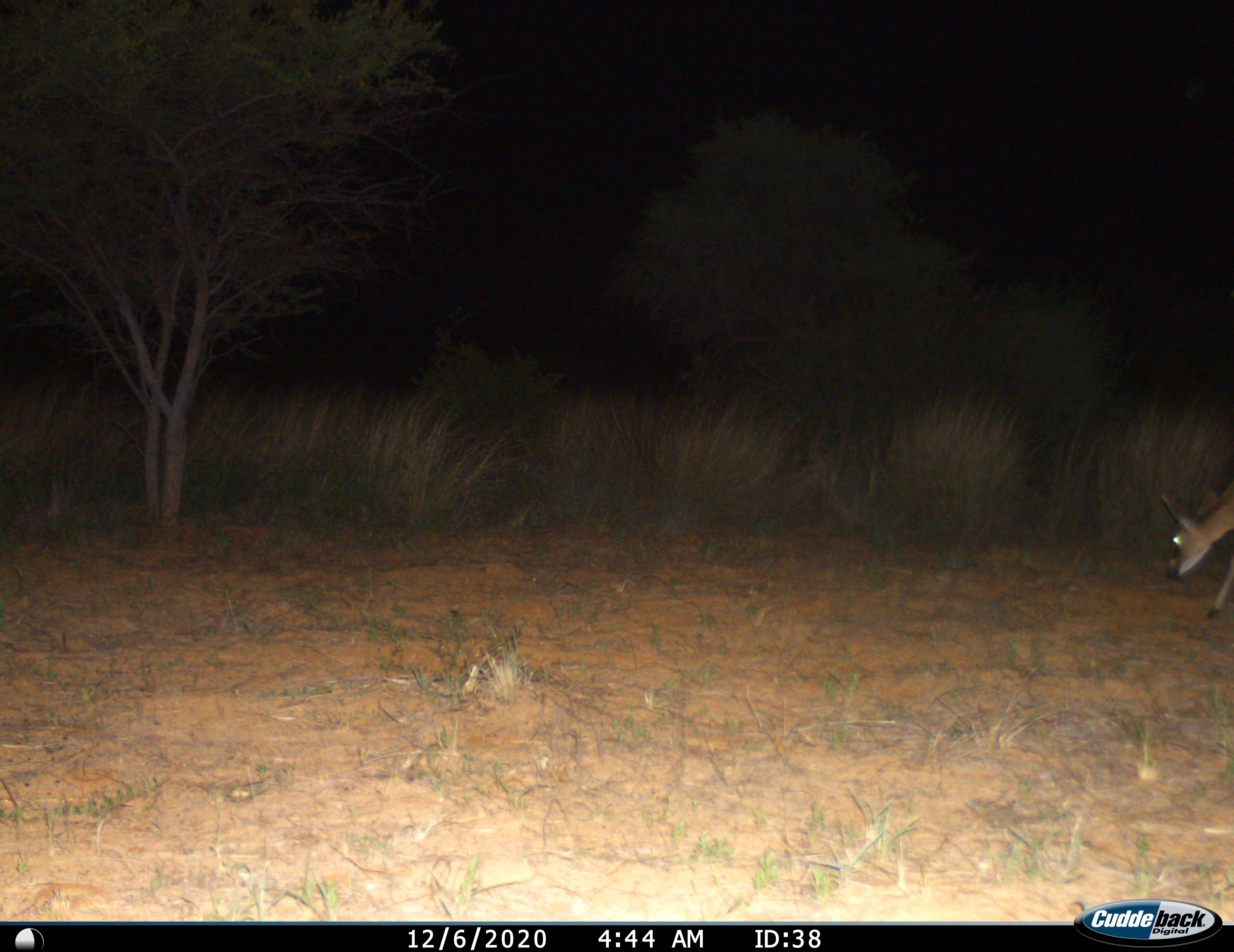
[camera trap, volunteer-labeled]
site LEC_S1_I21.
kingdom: Animalia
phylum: Chordata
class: Mammalia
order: Artiodactyla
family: Bovidae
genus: Sylvicapra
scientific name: Sylvicapra grimmia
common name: common duiker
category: duikercommongrey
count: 1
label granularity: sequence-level